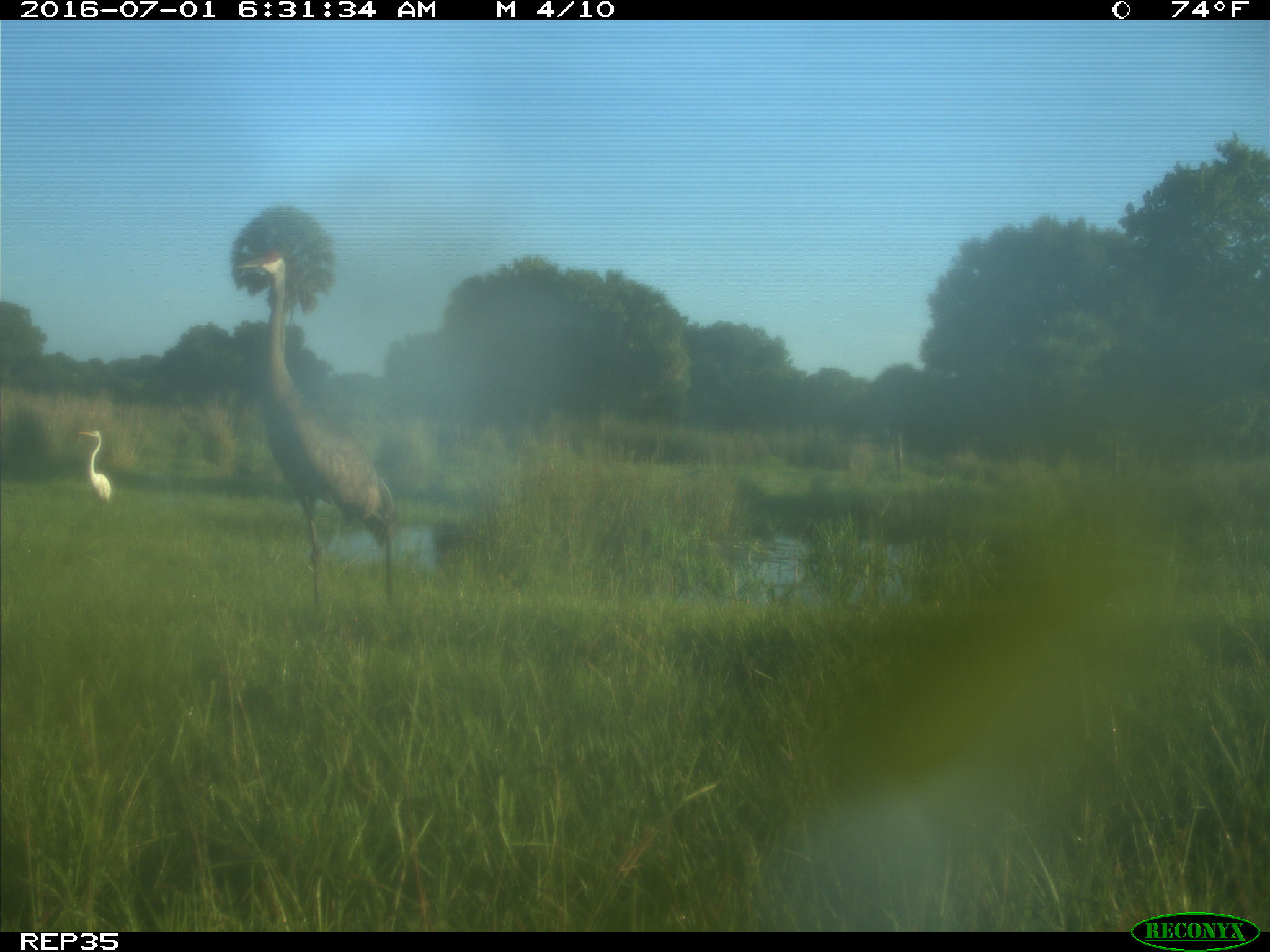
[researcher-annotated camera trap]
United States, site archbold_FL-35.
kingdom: Animalia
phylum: Chordata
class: Aves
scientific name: Aves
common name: birds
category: unidentified bird